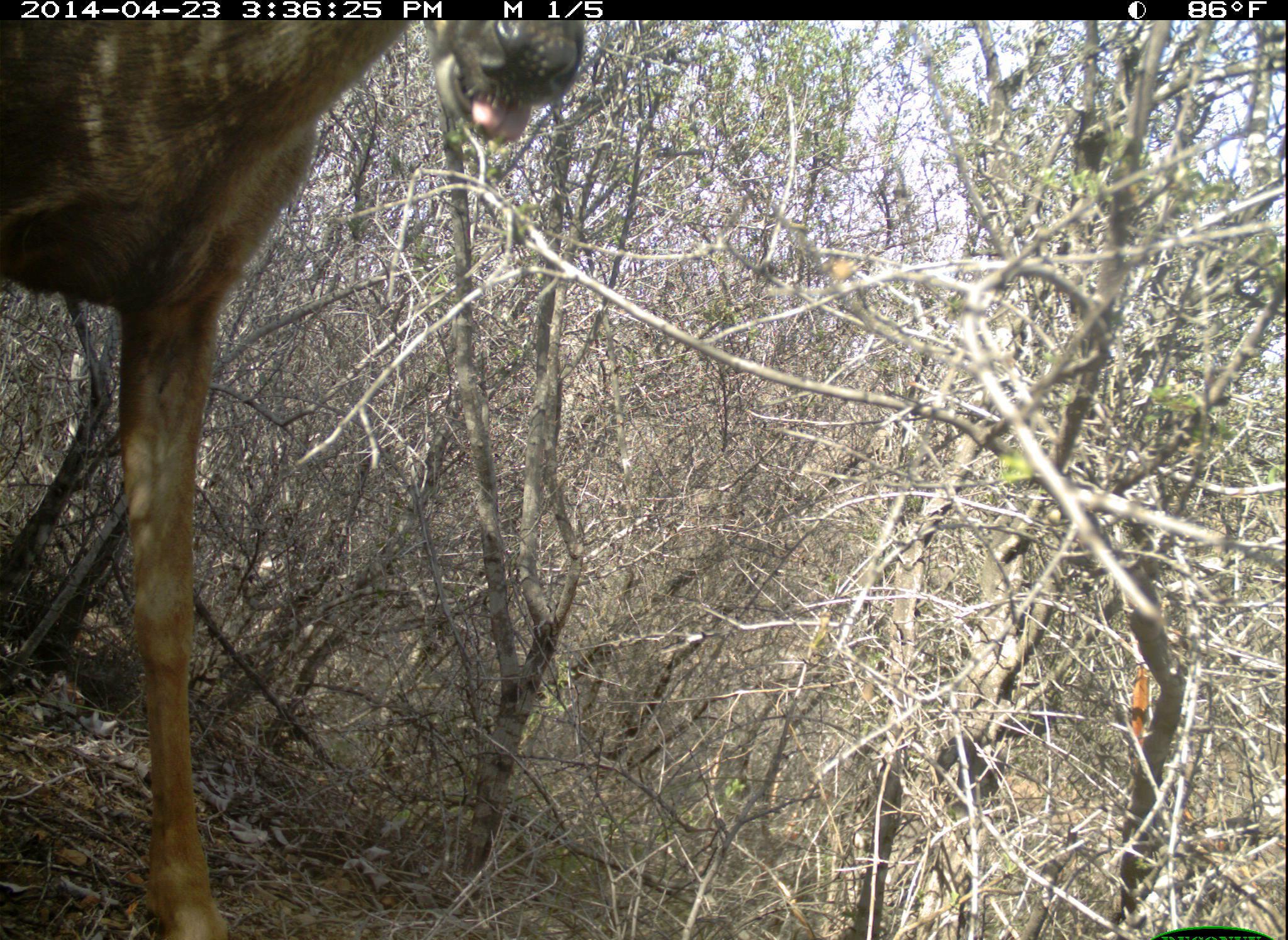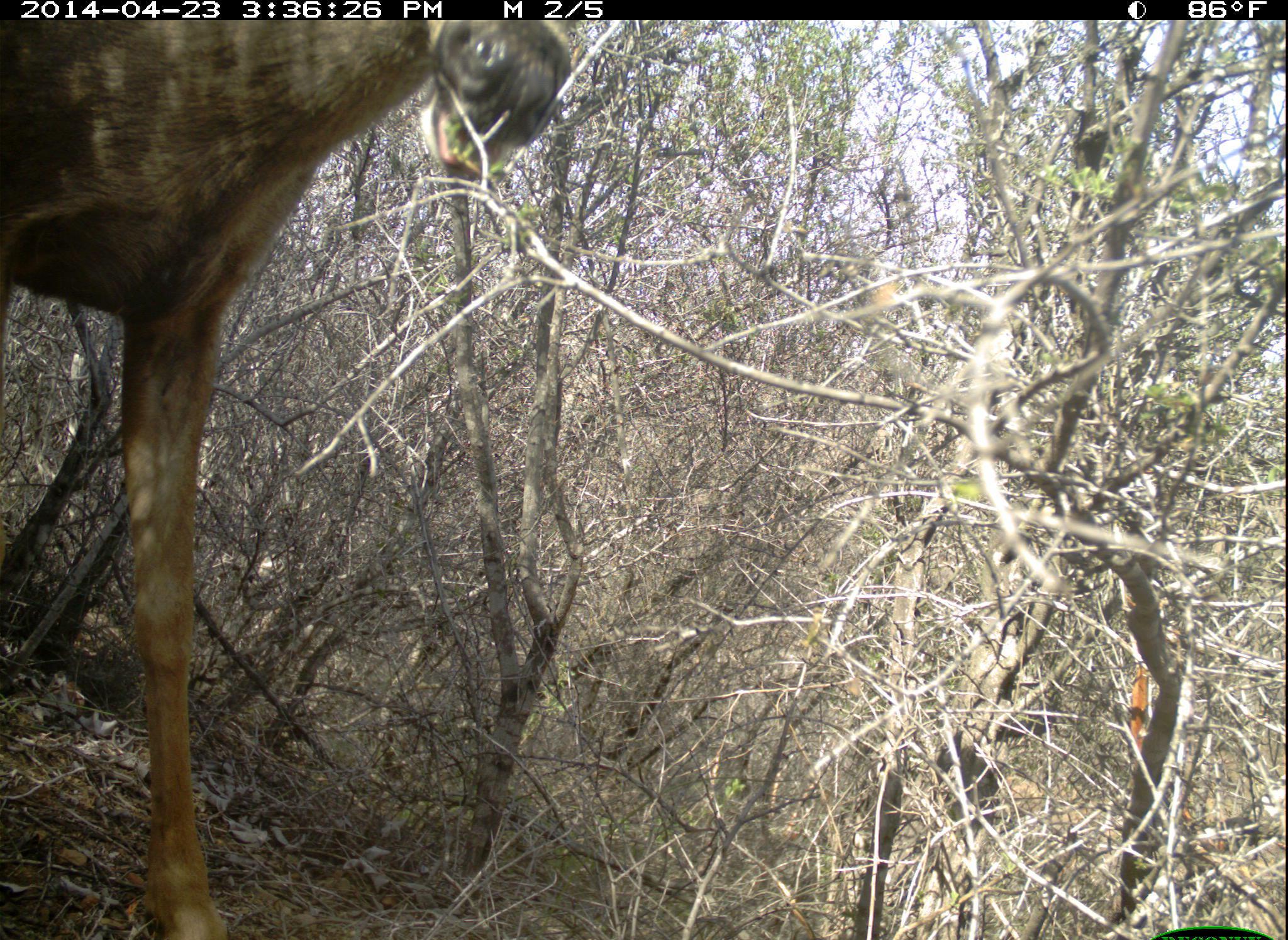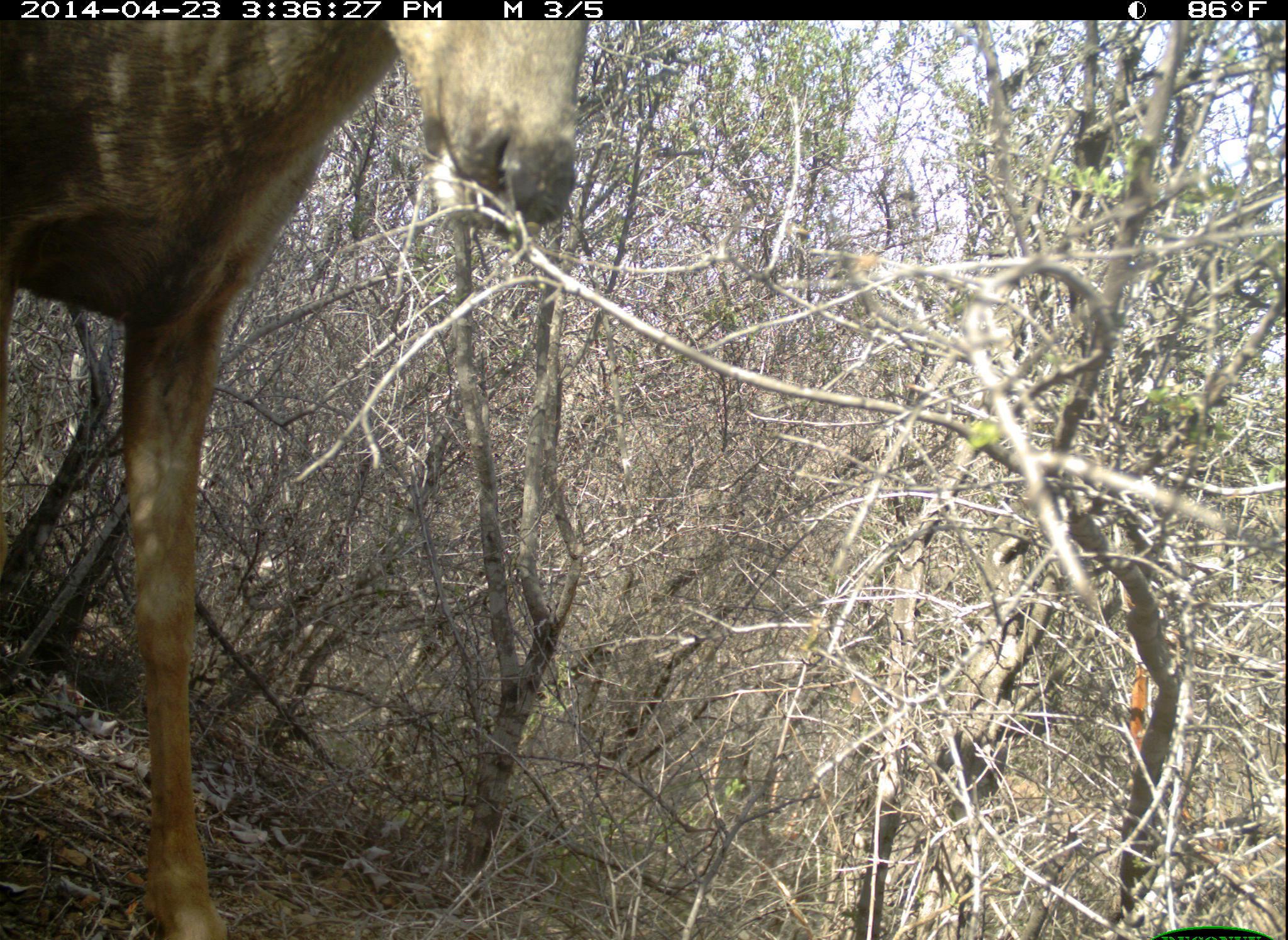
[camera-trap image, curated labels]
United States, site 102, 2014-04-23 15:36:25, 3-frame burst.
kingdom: Animalia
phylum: Chordata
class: Mammalia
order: Artiodactyla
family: Cervidae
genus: Odocoileus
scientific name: Odocoileus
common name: deer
Deer (Odocoileus).